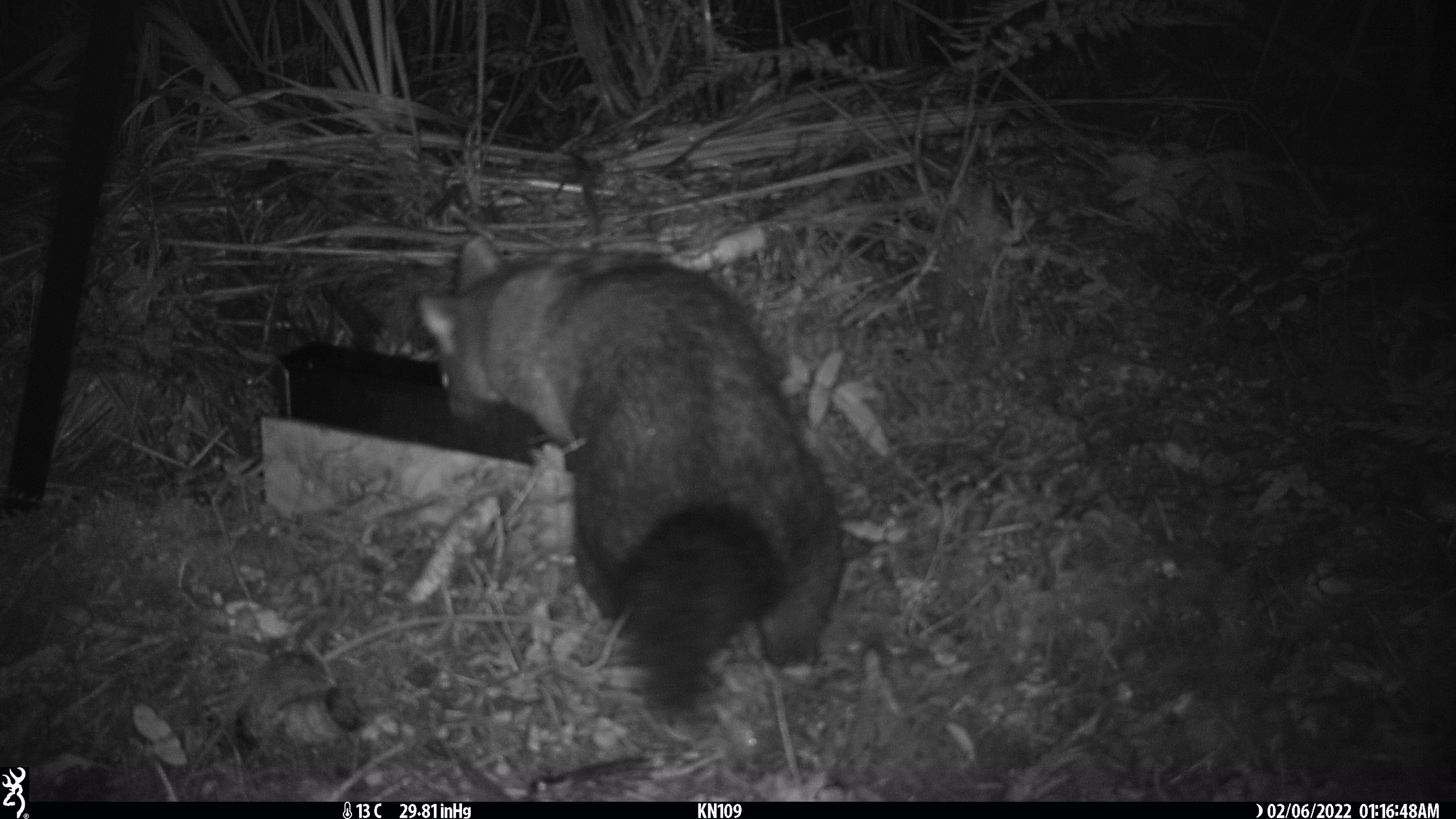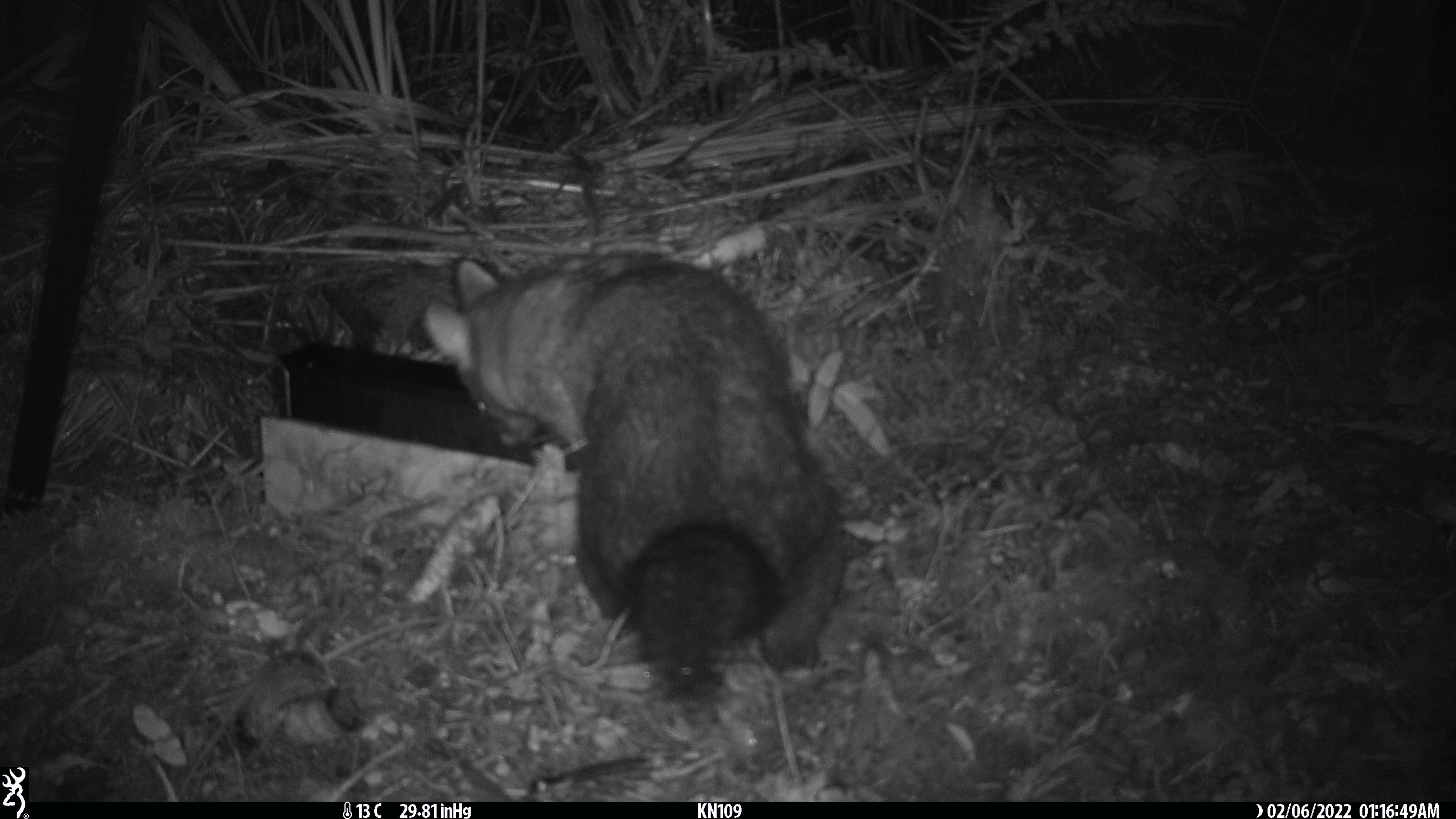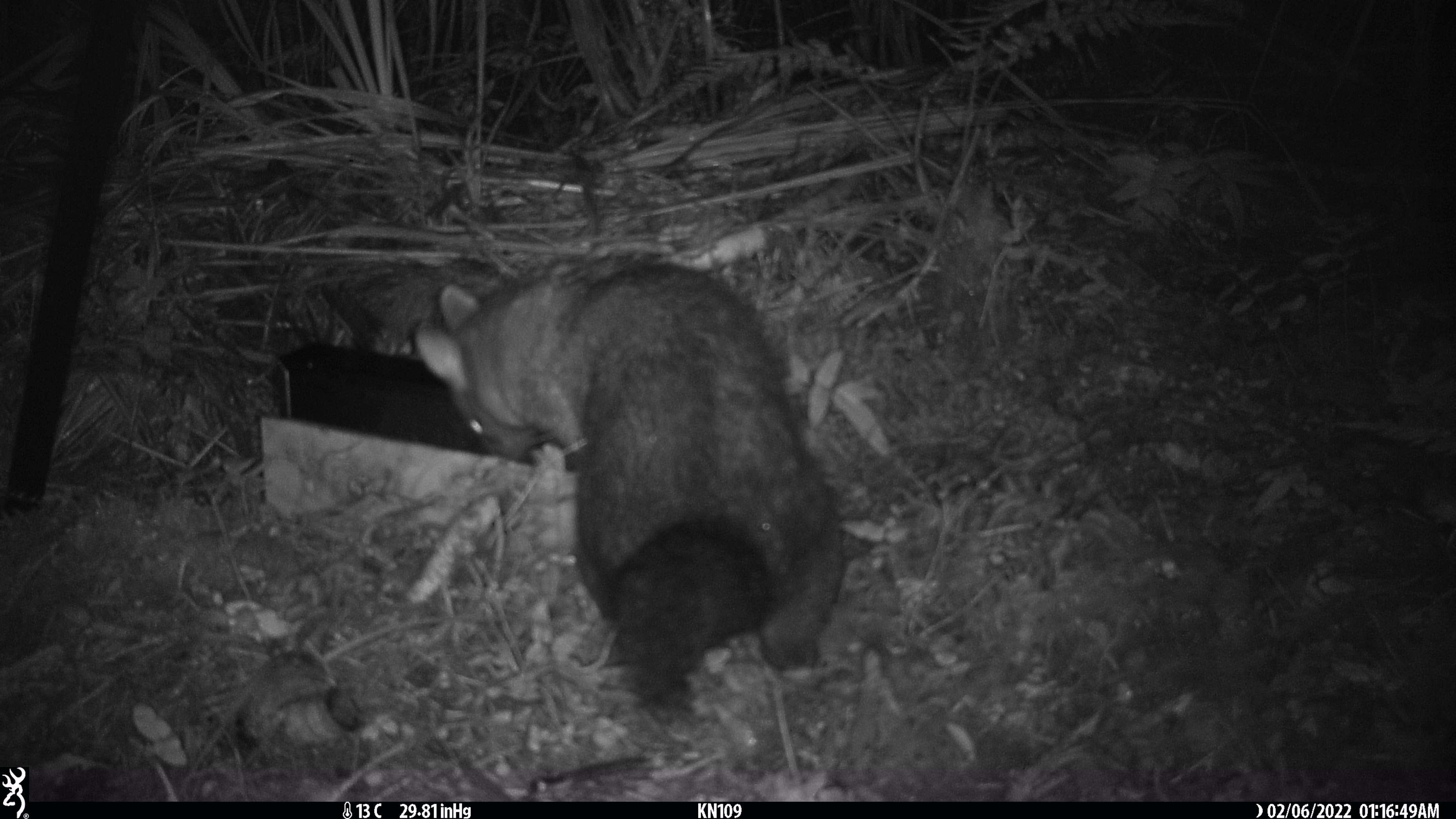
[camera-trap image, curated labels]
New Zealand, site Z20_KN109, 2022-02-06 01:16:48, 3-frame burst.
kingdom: Animalia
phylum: Chordata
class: Mammalia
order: Diprotodontia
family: Phalangeridae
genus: Trichosurus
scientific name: Trichosurus vulpecula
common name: common brushtail possum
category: possum